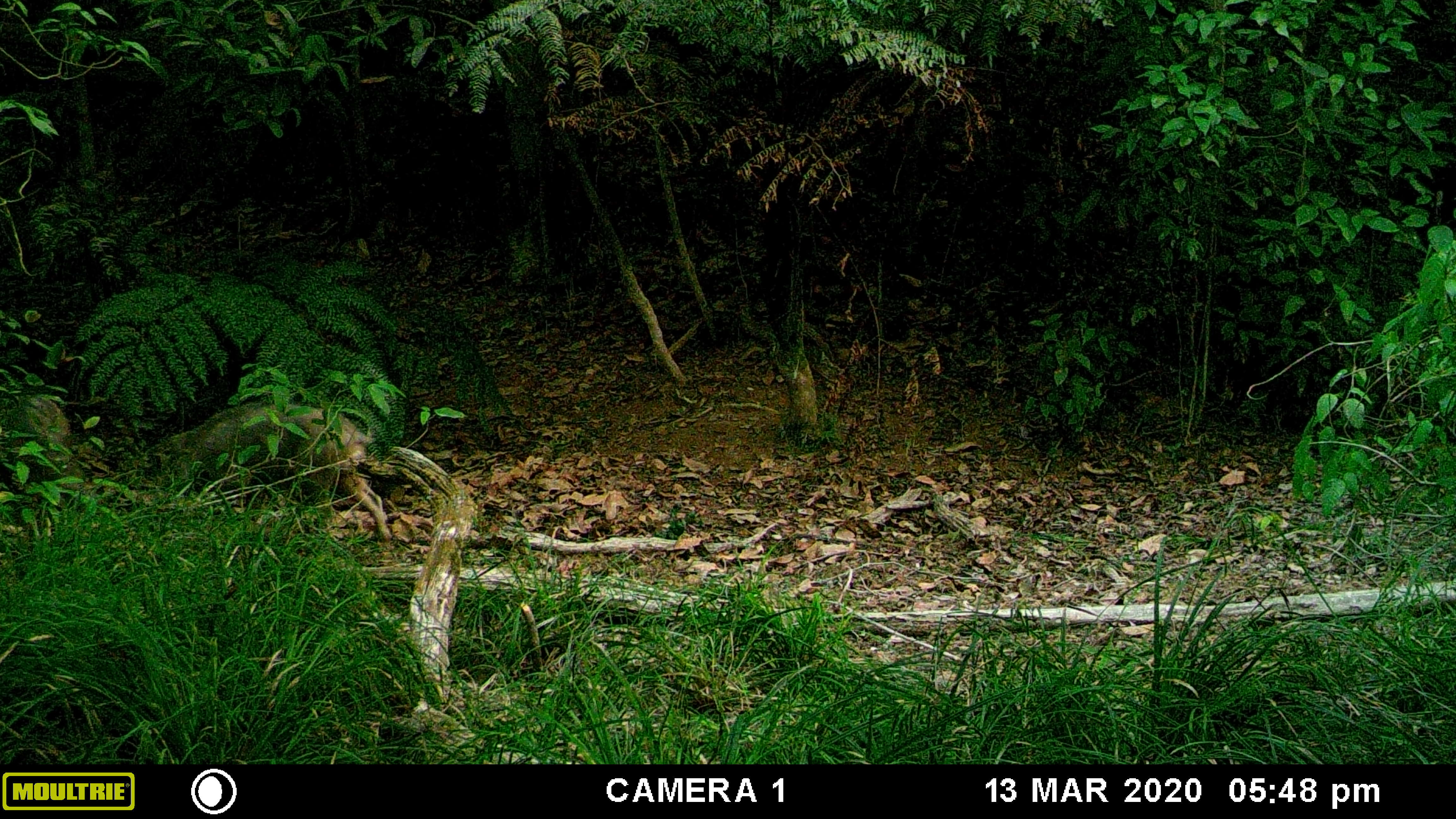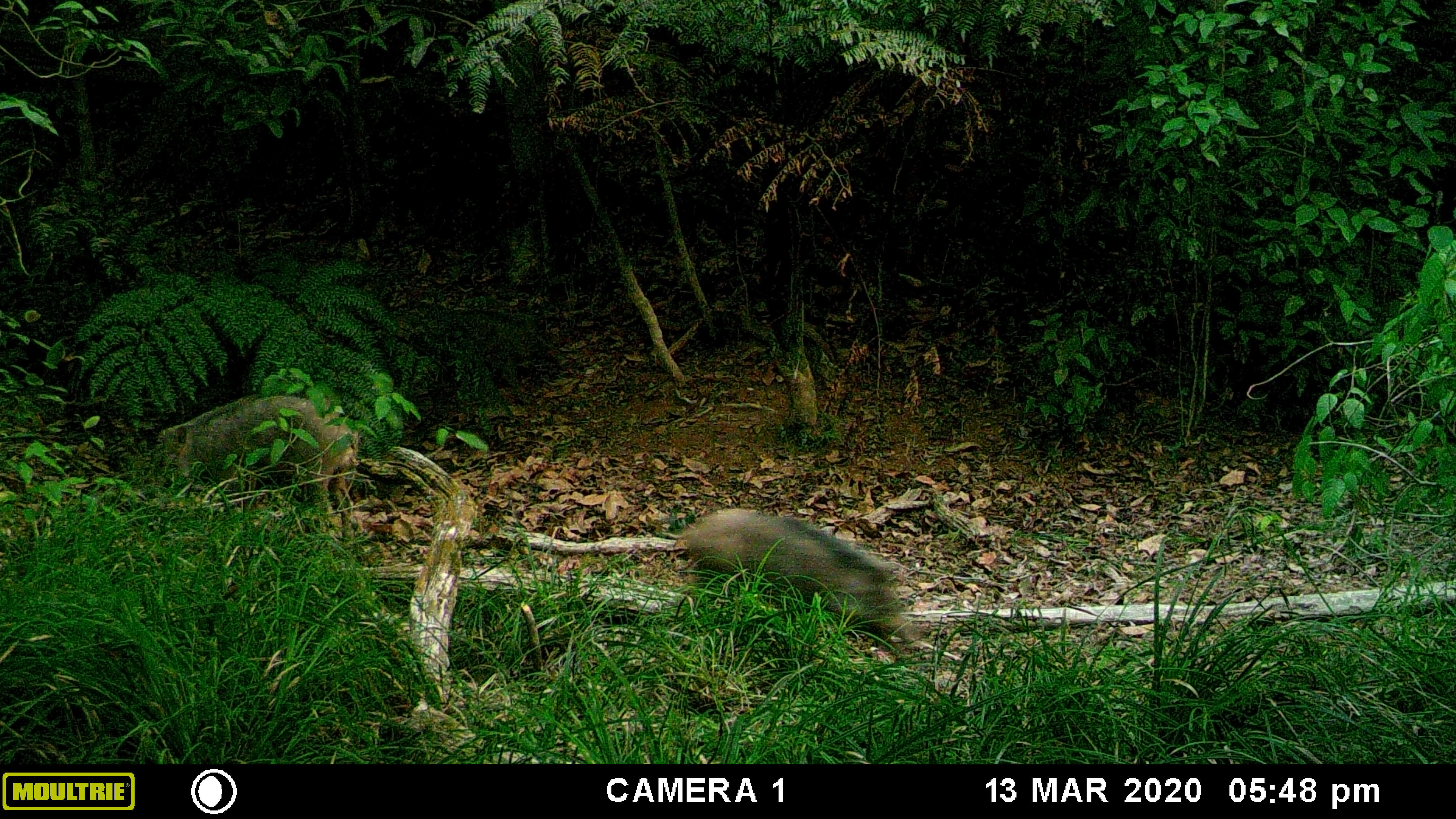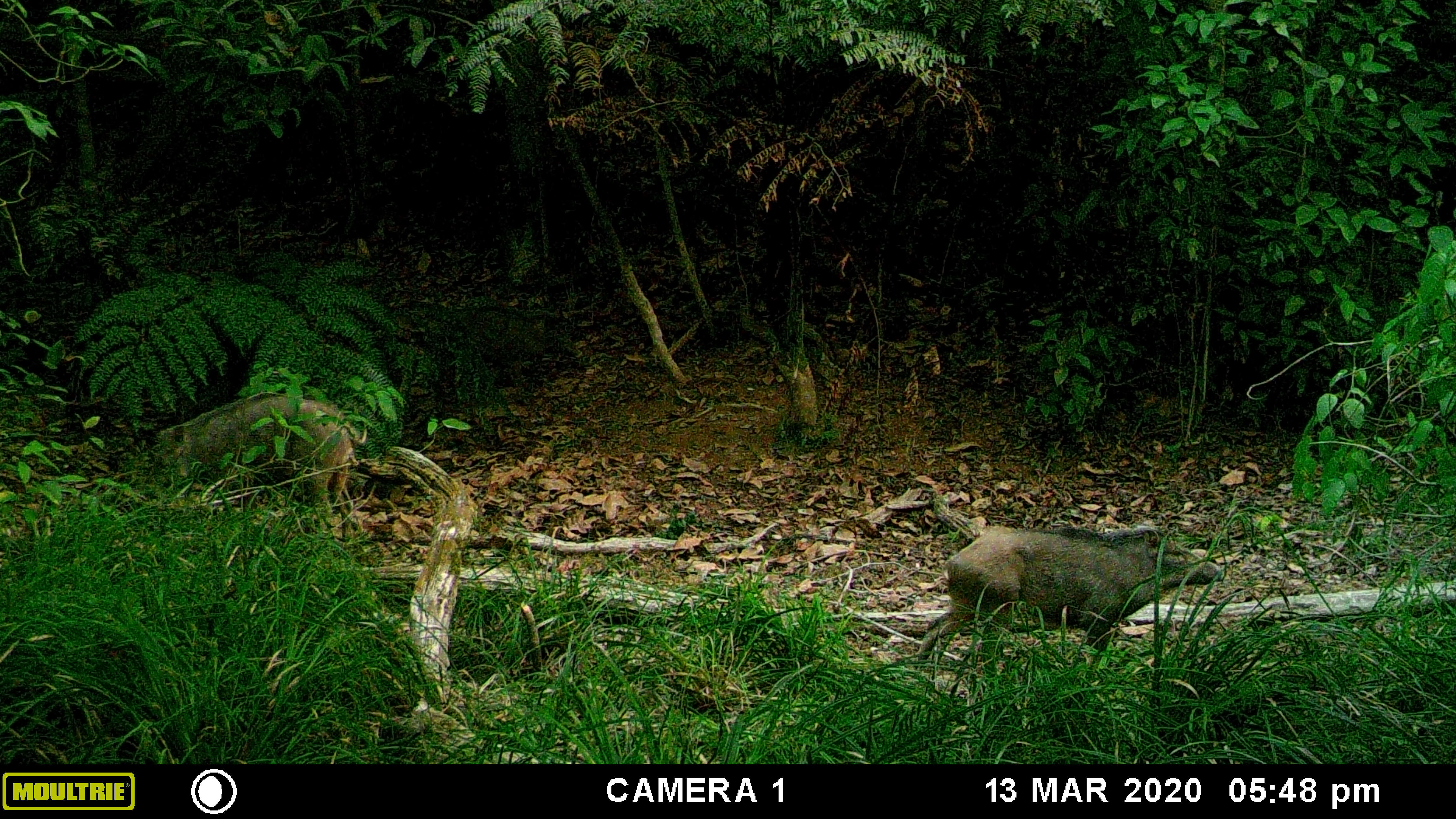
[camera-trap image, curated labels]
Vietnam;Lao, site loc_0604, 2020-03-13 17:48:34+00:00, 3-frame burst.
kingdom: Animalia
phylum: Chordata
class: Mammalia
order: Artiodactyla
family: Suidae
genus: Sus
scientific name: Sus scrofa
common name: eurasian wild pig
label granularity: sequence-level